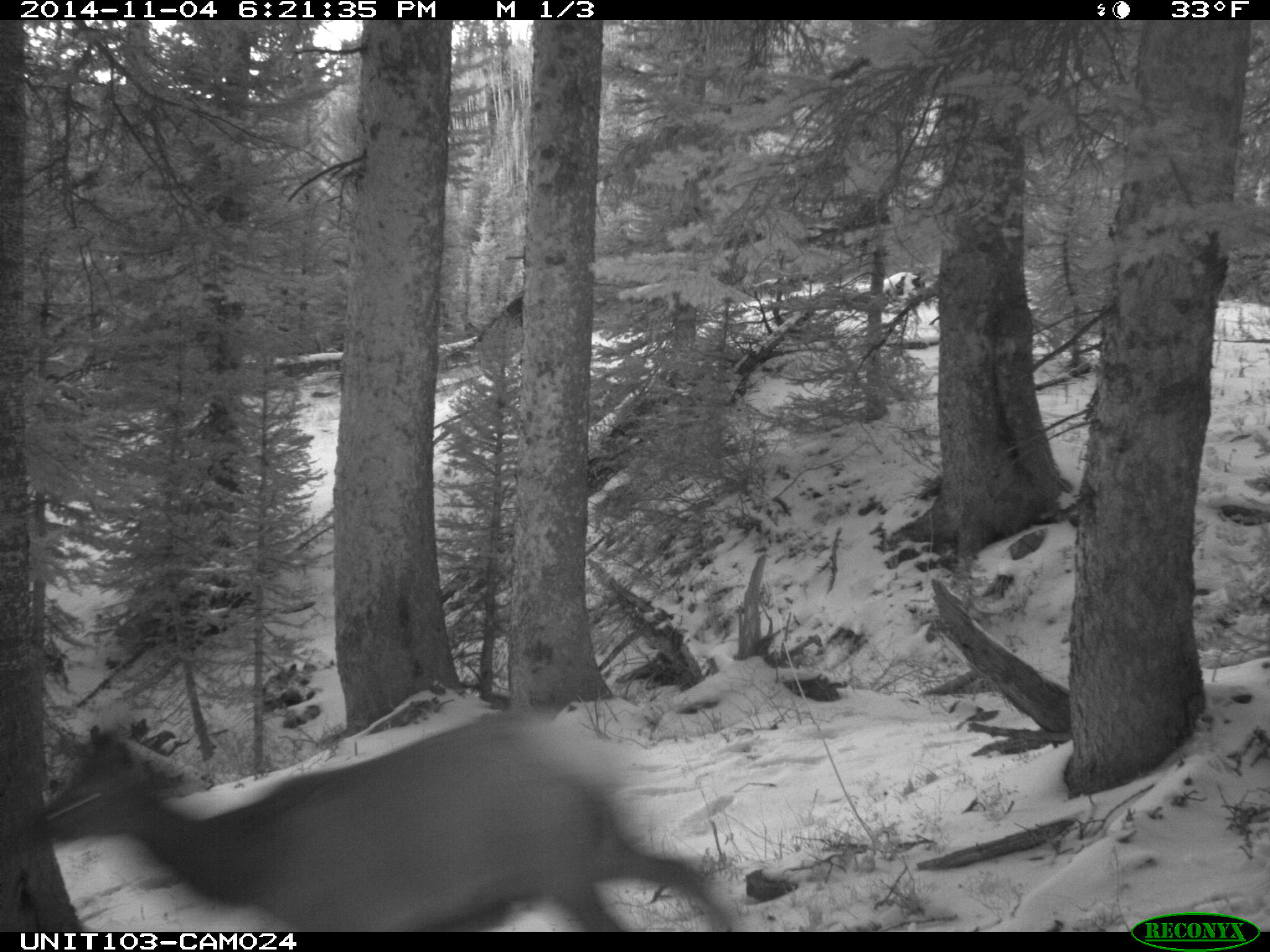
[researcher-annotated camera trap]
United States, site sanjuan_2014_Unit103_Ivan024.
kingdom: Animalia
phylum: Chordata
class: Mammalia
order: Artiodactyla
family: Cervidae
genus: Cervus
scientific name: Cervus elaphus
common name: red deer